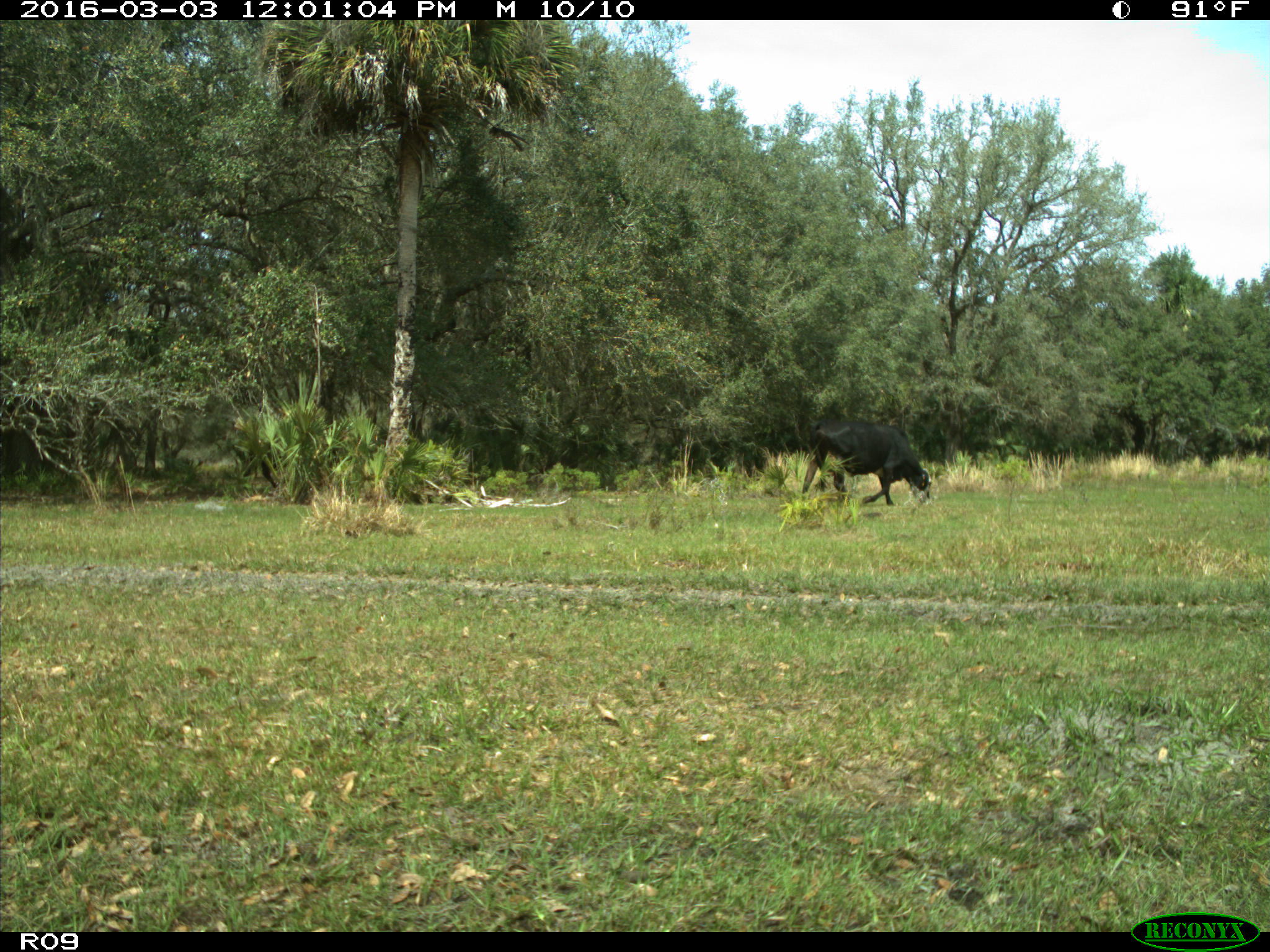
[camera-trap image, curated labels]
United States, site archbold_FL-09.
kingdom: Animalia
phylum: Chordata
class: Mammalia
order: Artiodactyla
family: Bovidae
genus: Bos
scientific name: Bos taurus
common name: domestic cow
Bos taurus (domestic cow).